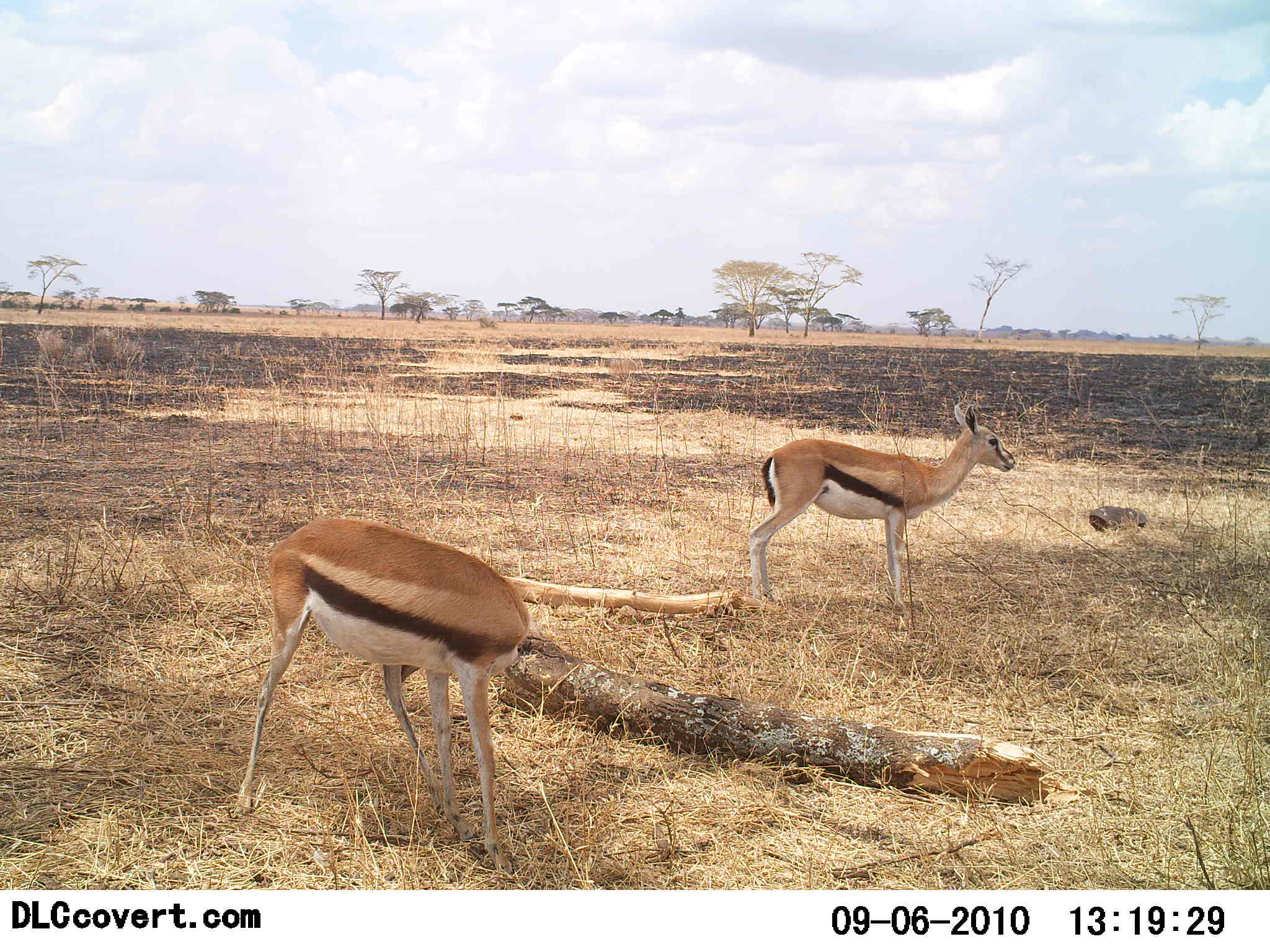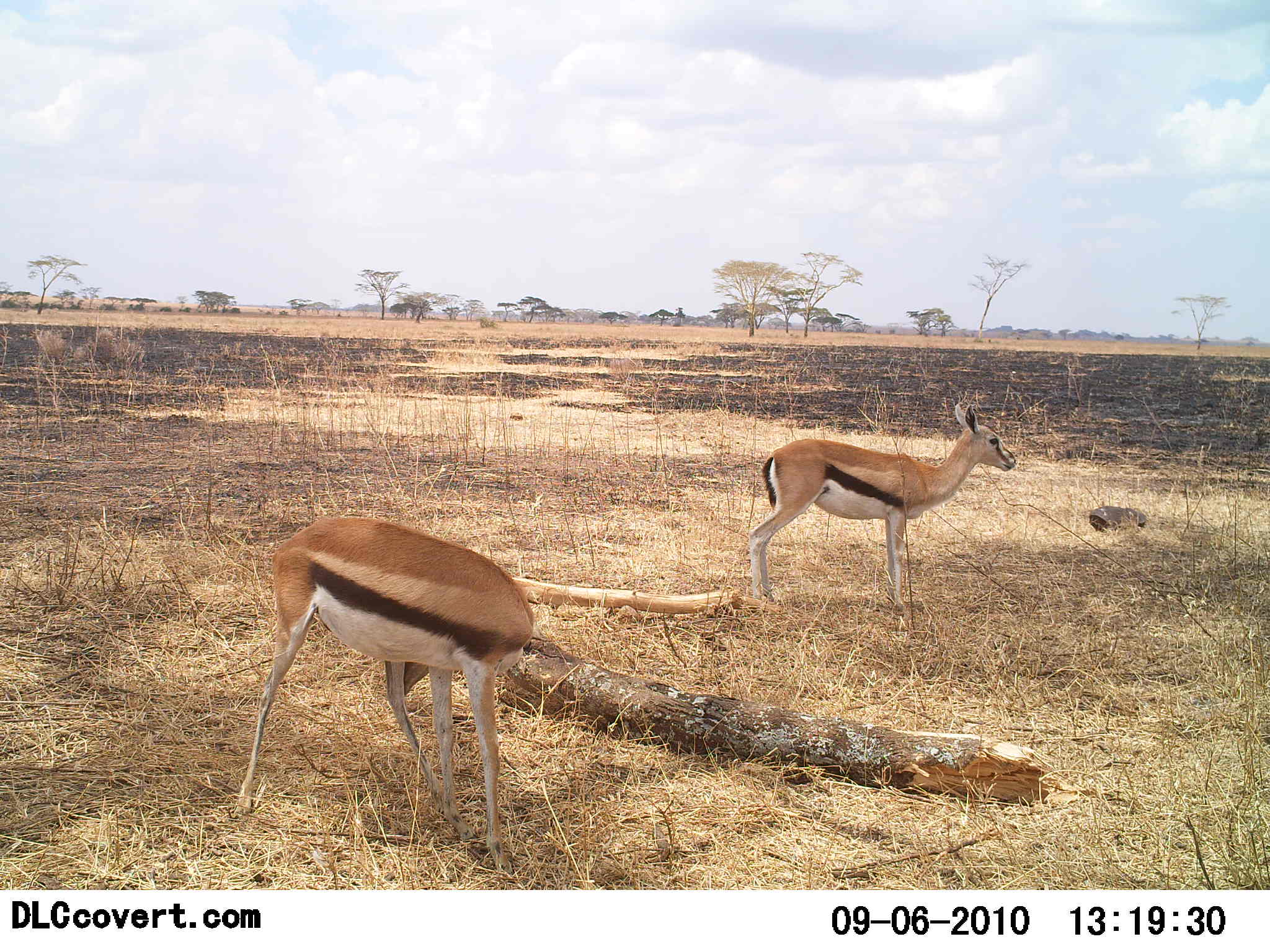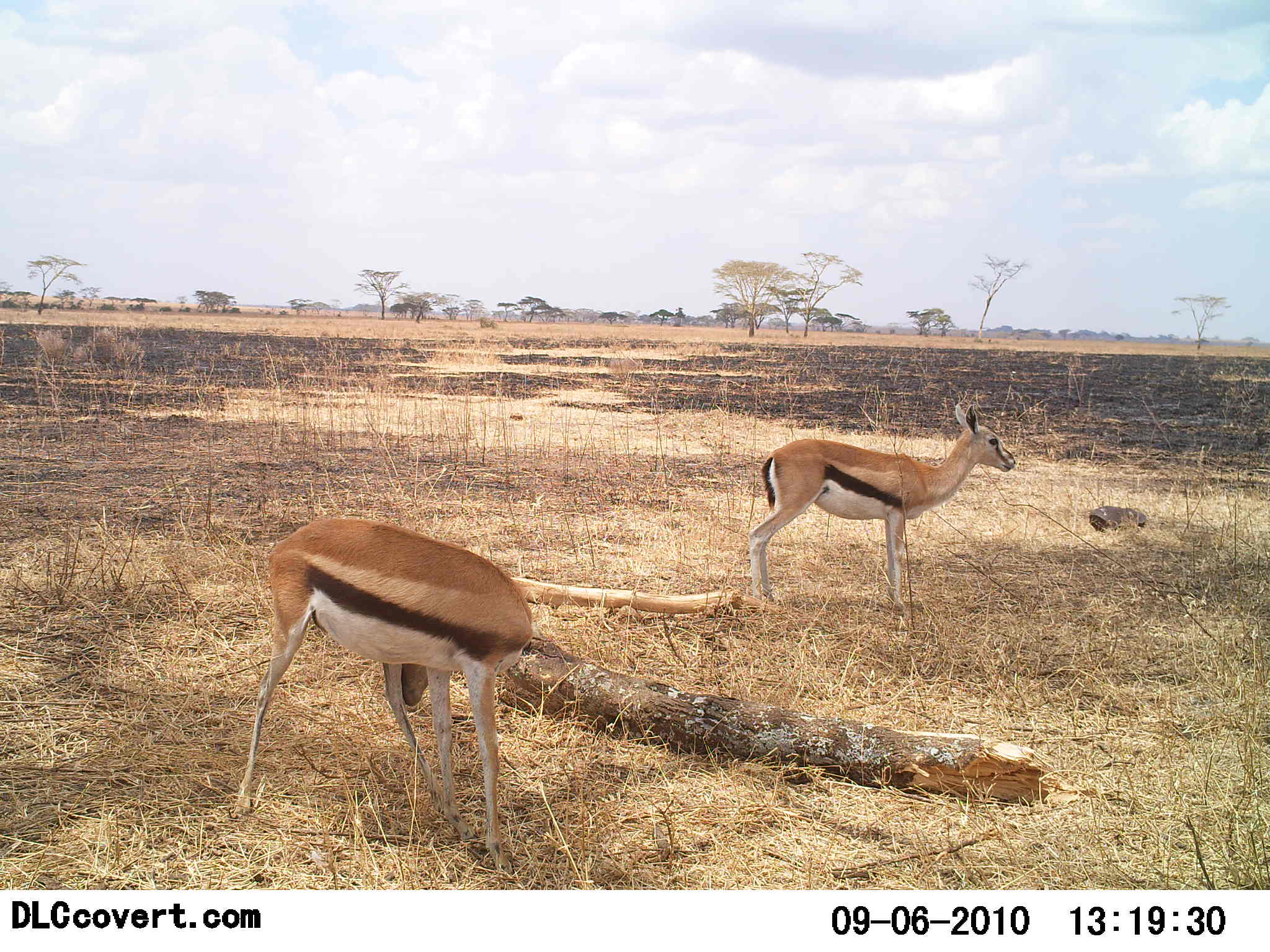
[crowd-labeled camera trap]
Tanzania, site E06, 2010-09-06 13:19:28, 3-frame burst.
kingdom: Animalia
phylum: Chordata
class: Mammalia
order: Artiodactyla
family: Bovidae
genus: Eudorcas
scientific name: Eudorcas thomsonii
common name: thomson's gazelle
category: gazellethomsons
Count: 2.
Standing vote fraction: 100%.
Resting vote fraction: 7%.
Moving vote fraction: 0%.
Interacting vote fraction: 0%.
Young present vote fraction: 0%.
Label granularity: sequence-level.